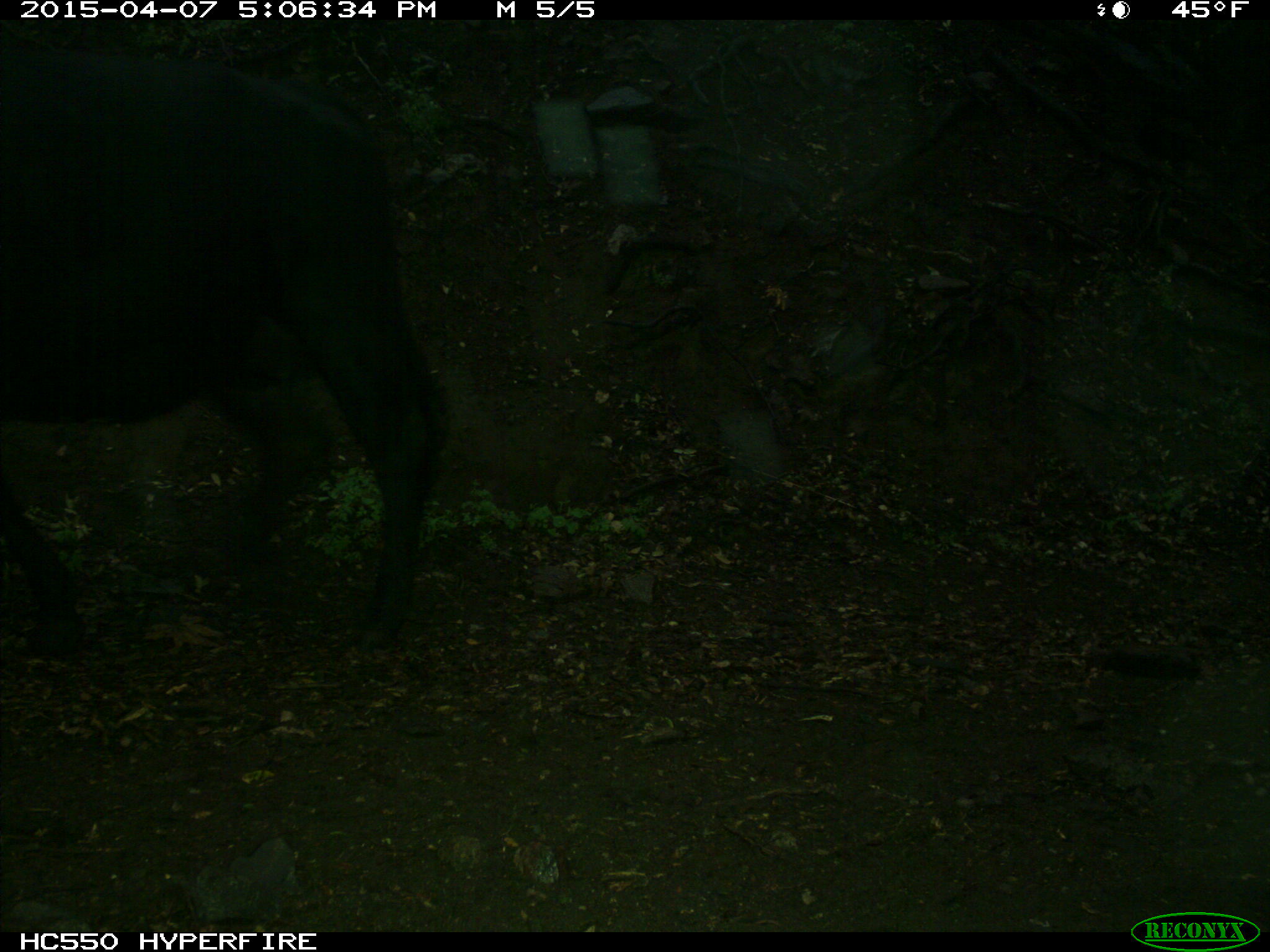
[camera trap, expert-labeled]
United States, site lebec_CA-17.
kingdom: Animalia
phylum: Chordata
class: Mammalia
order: Artiodactyla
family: Bovidae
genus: Bos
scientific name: Bos taurus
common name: domestic cow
Bos taurus (domestic cow).